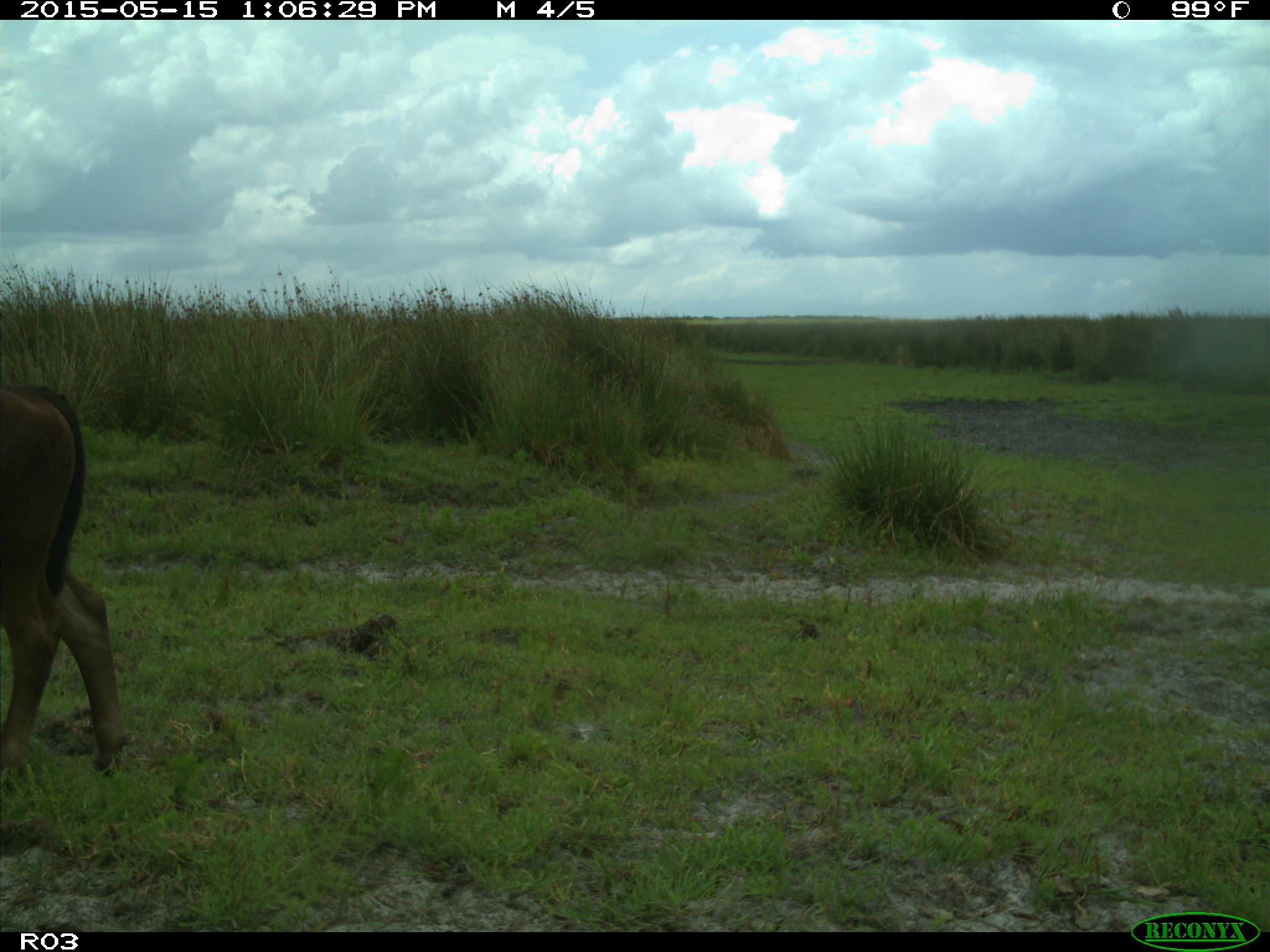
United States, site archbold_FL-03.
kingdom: Animalia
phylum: Chordata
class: Mammalia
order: Artiodactyla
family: Bovidae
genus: Bos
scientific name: Bos taurus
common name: domestic cow